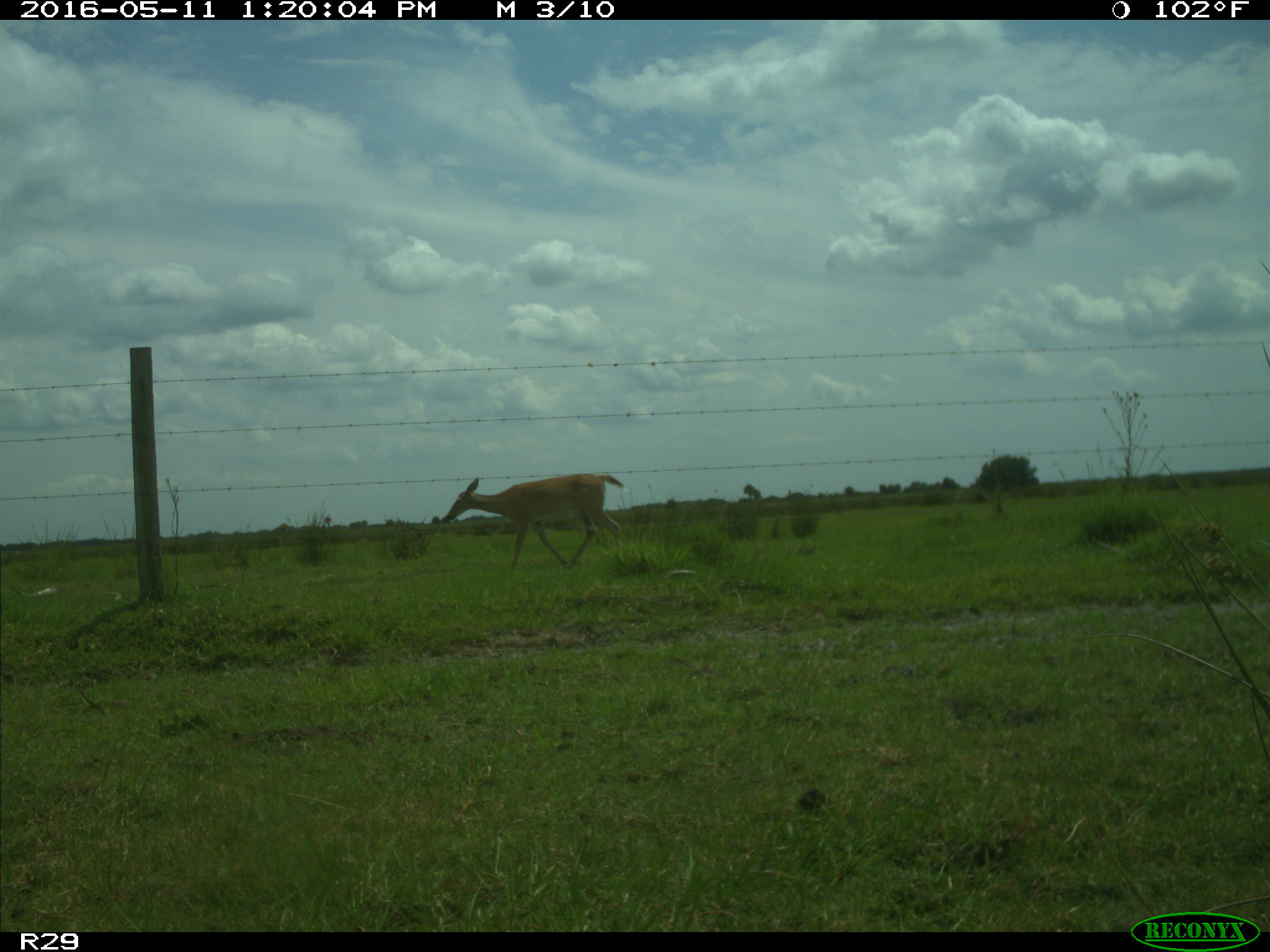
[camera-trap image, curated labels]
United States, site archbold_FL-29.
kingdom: Animalia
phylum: Chordata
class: Mammalia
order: Artiodactyla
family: Cervidae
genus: Odocoileus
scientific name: Odocoileus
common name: deer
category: unidentified deer